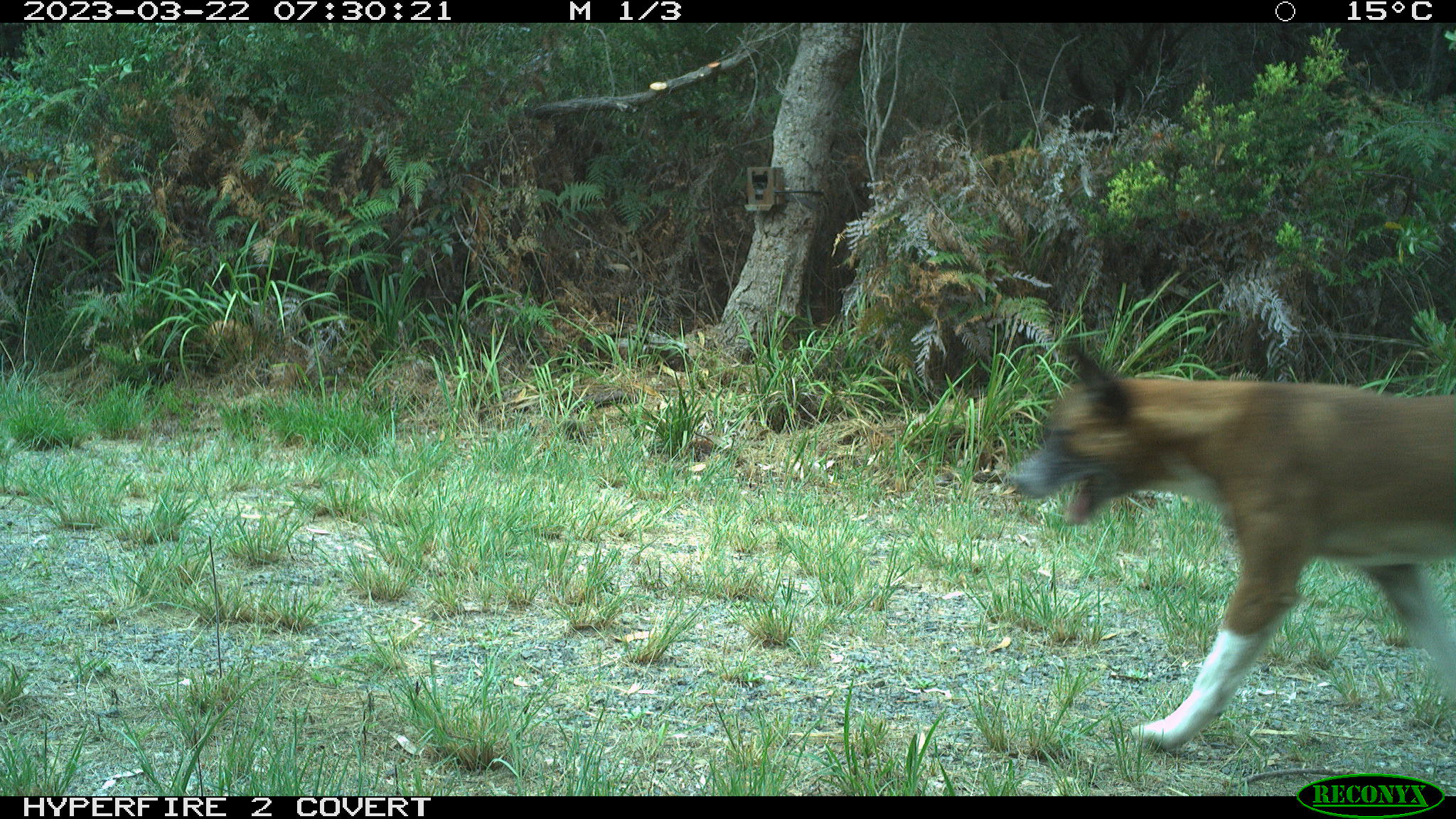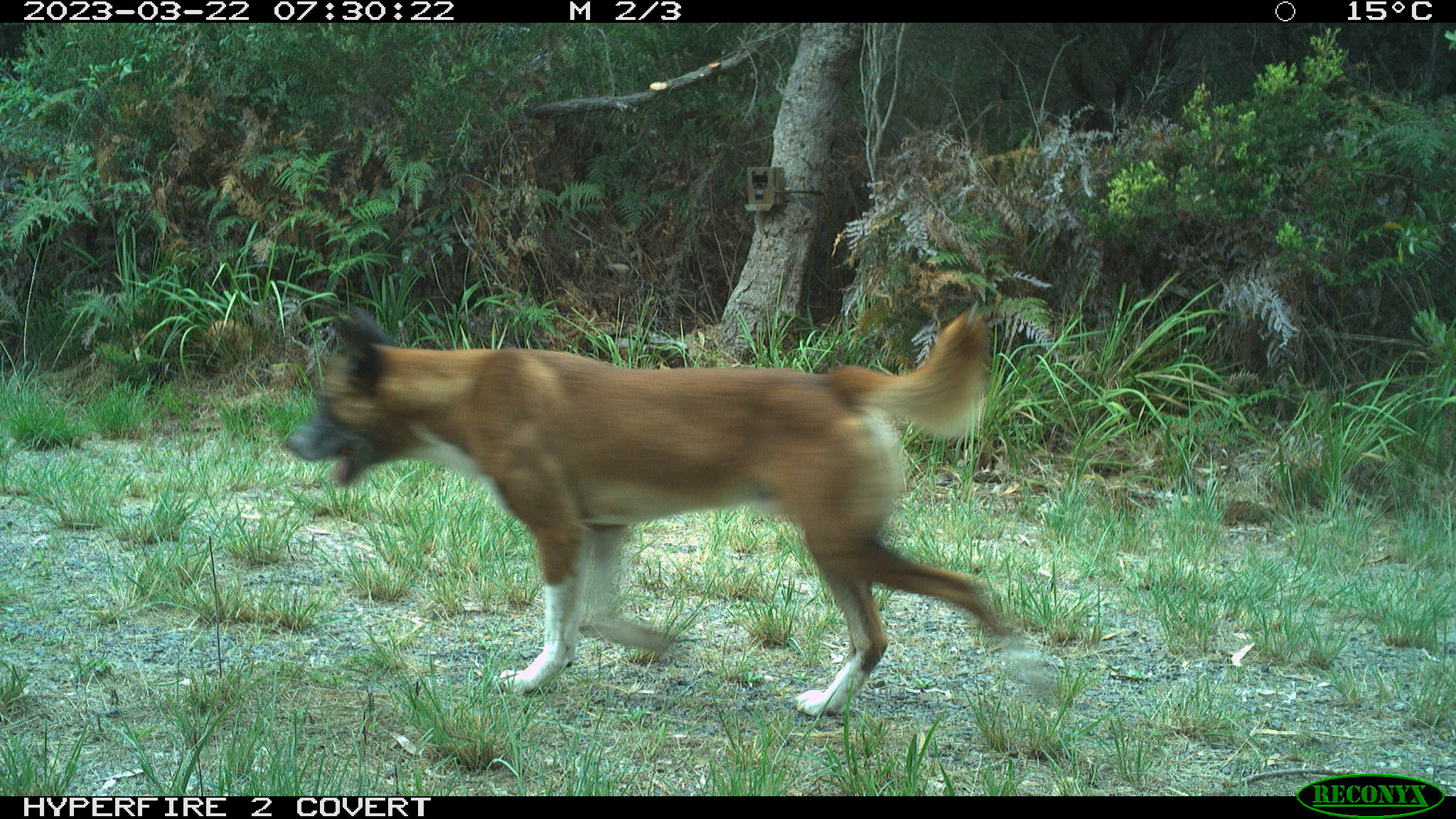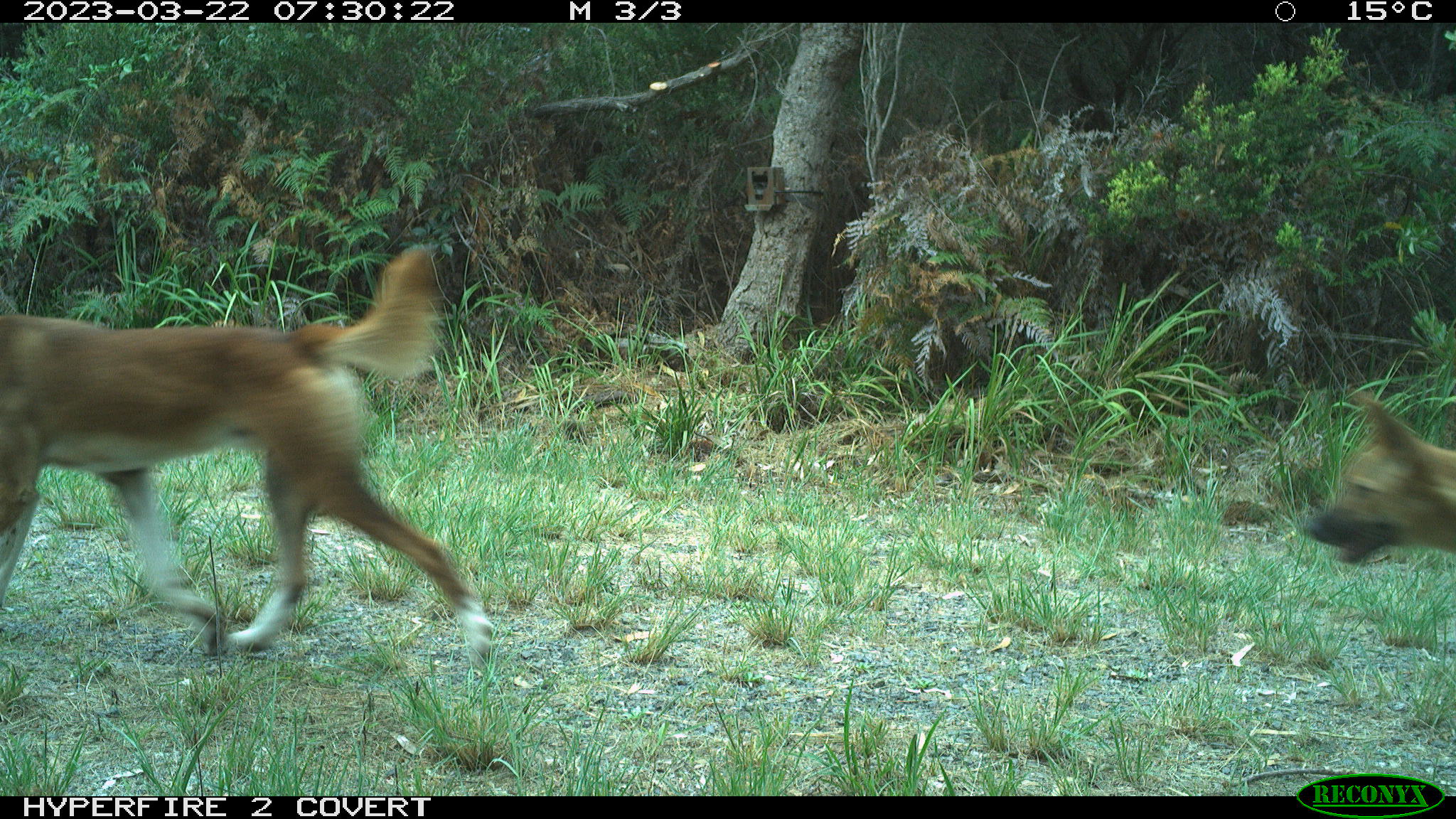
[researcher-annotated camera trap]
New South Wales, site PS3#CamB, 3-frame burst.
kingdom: Animalia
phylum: Chordata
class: Mammalia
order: Carnivora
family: Canidae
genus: Canis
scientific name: Canis familiaris dingo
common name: dingo